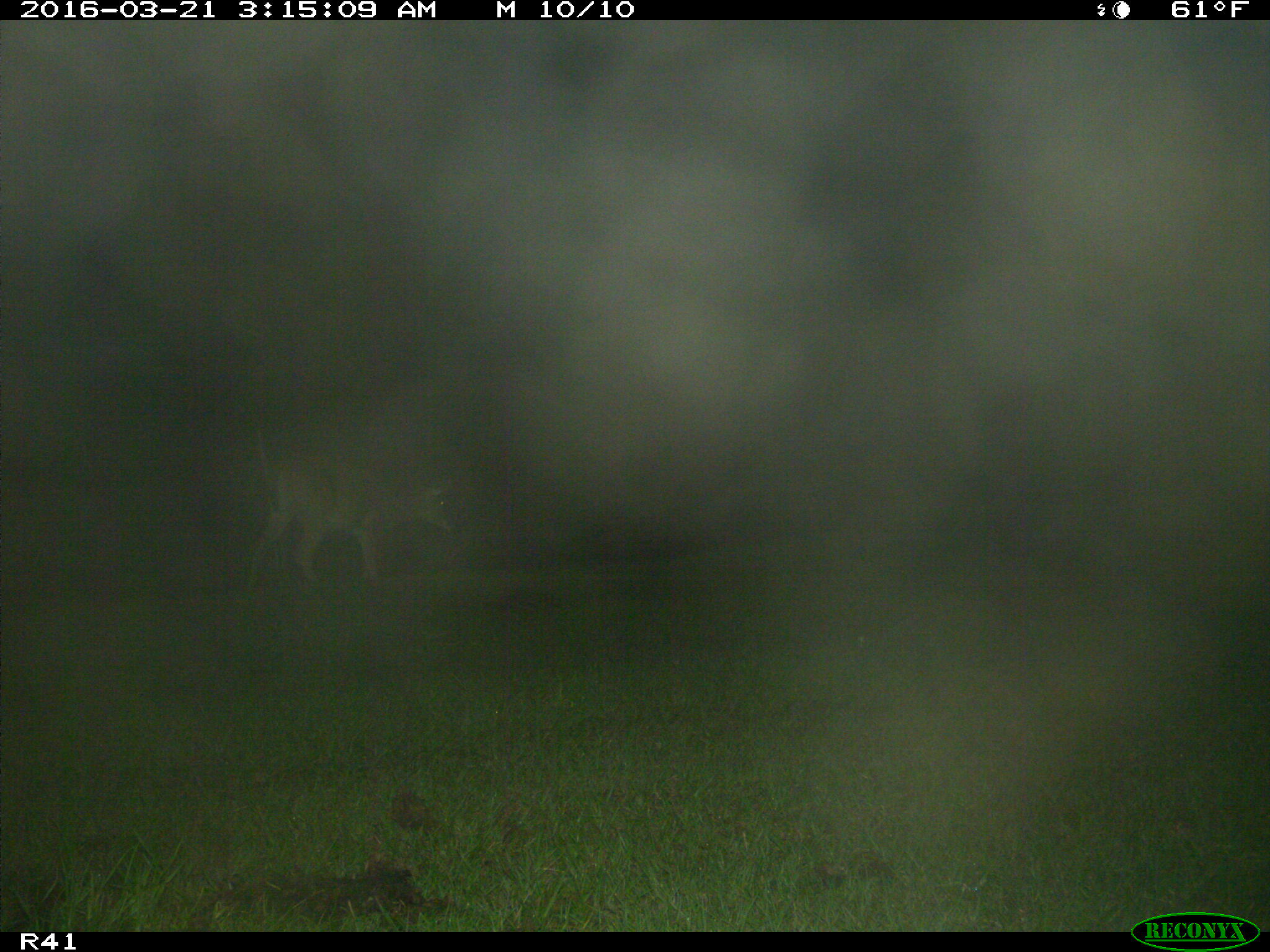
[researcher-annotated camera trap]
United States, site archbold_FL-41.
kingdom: Animalia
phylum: Chordata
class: Mammalia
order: Artiodactyla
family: Cervidae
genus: Odocoileus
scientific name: Odocoileus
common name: deer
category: unidentified deer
Unidentified deer (deer) (Odocoileus).